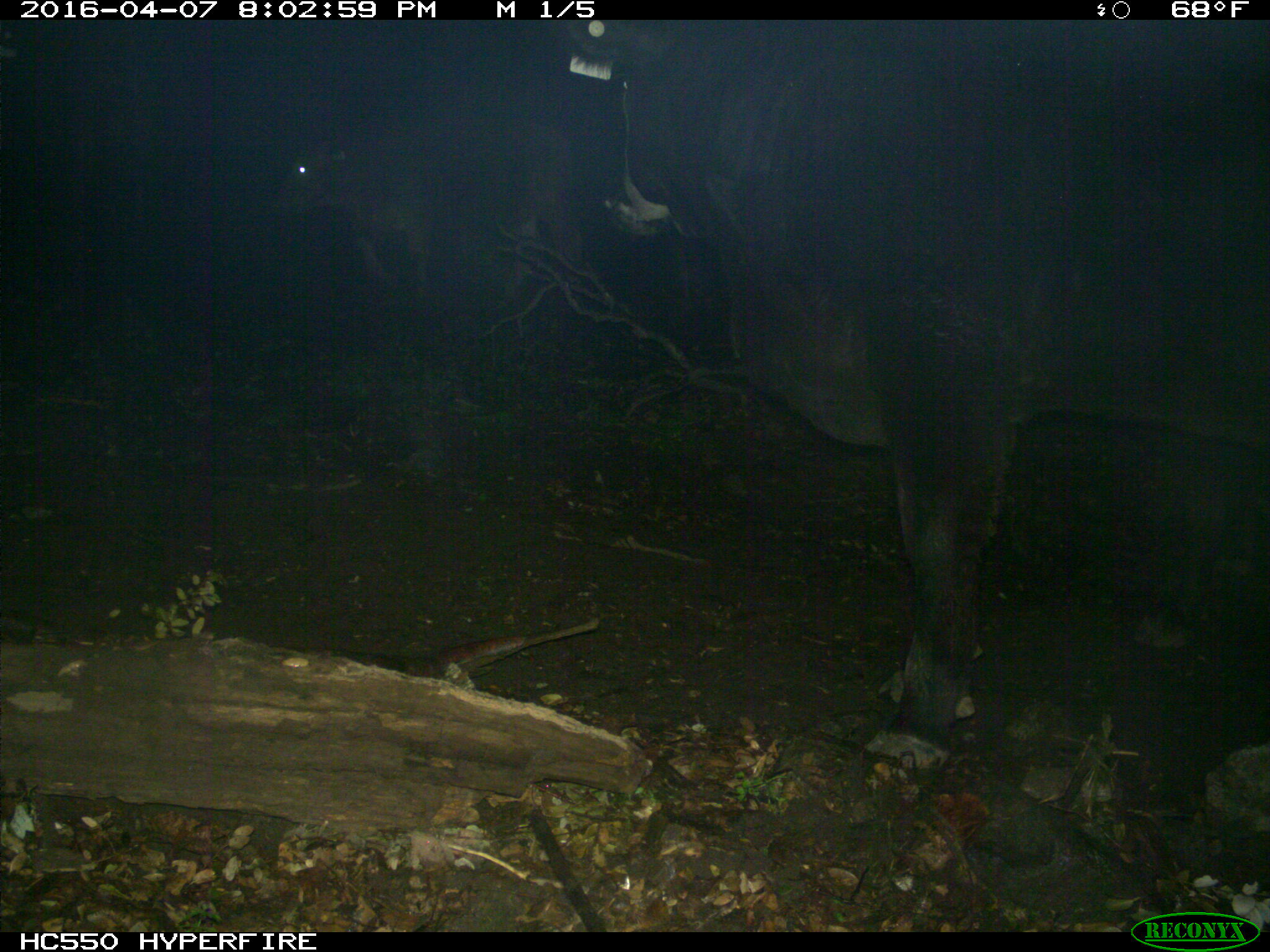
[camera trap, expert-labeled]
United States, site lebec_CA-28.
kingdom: Animalia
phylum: Chordata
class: Mammalia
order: Artiodactyla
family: Bovidae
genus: Bos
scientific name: Bos taurus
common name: domestic cow